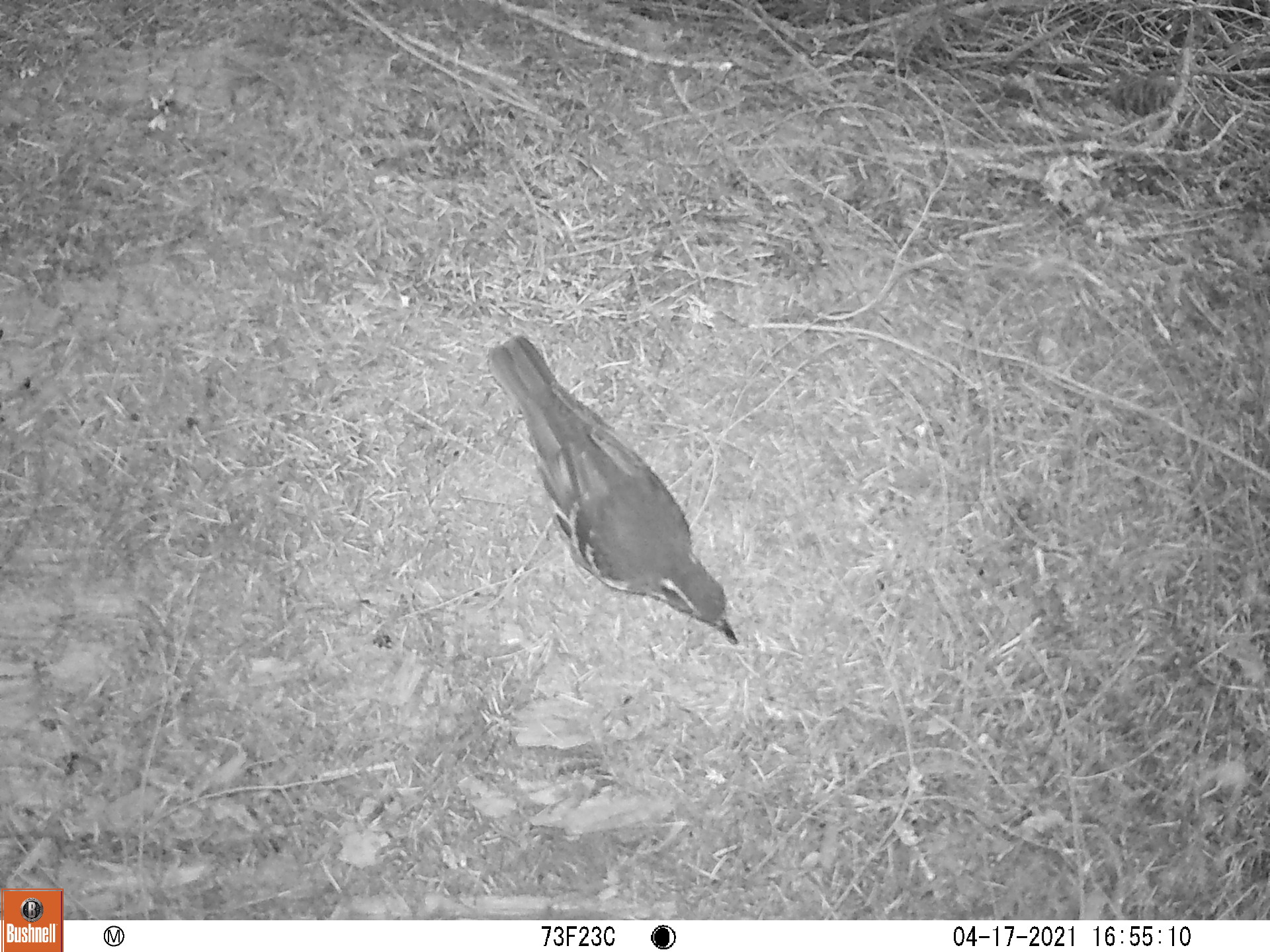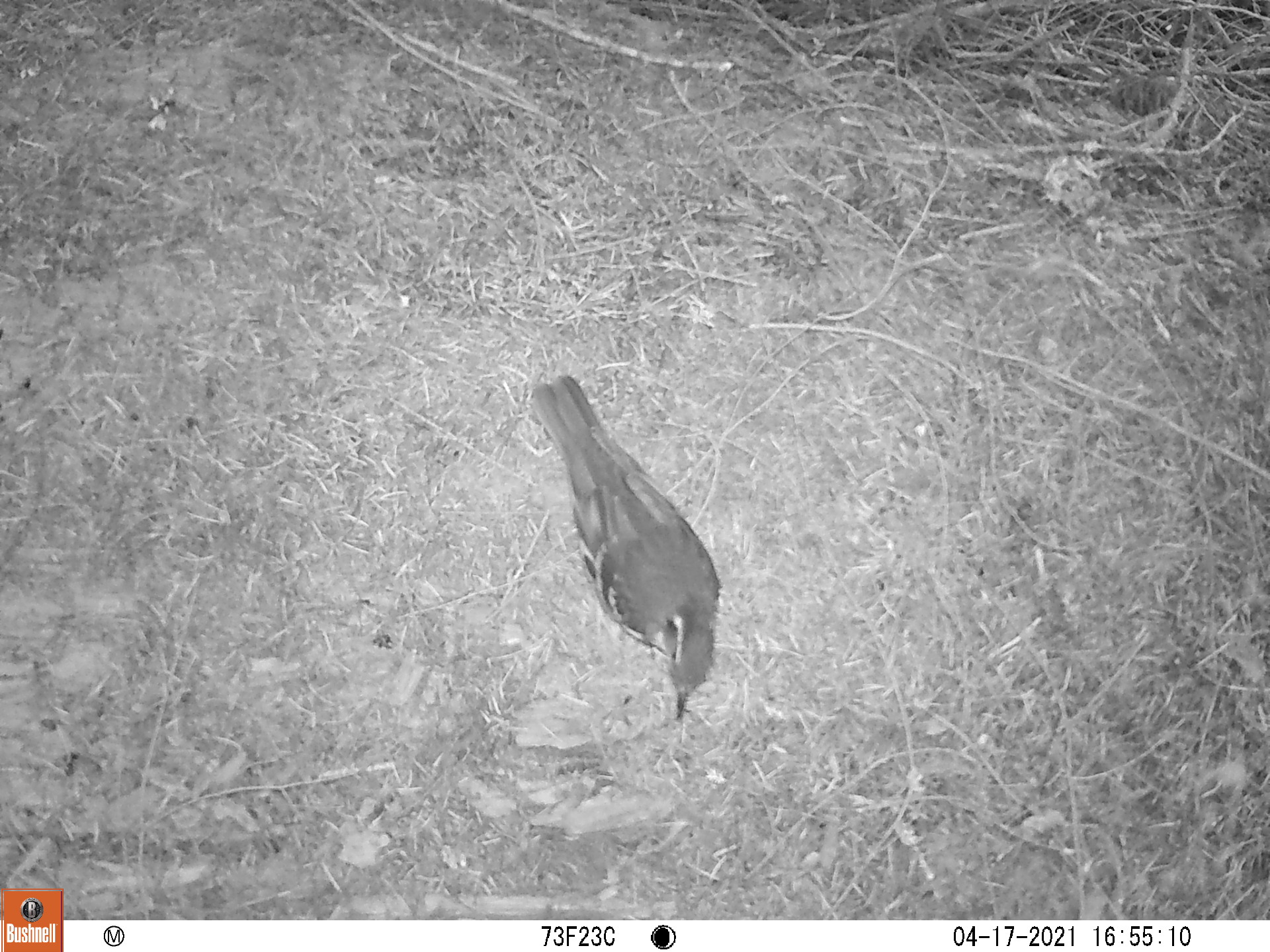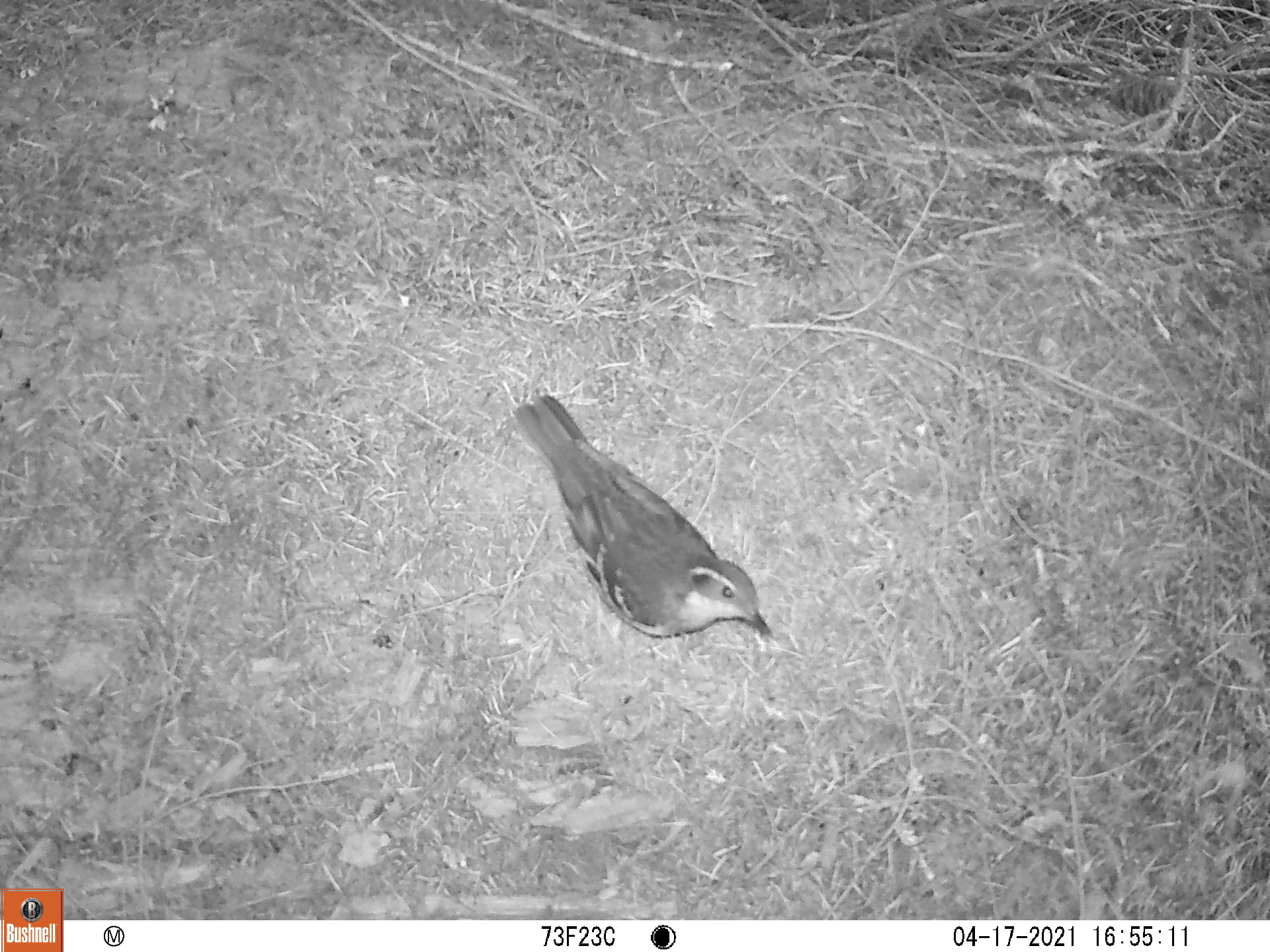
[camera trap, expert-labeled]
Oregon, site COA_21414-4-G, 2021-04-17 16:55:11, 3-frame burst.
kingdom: Animalia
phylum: Chordata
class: Aves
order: Passeriformes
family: Turdidae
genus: Ixoreus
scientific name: Ixoreus naevius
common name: varied thrush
Varied thrush (Ixoreus naevius).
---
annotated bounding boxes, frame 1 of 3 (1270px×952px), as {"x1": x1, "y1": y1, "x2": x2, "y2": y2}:
varied thrush: {"x1": 459, "y1": 316, "x2": 758, "y2": 676}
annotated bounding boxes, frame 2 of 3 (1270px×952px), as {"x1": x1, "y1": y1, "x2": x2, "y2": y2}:
varied thrush: {"x1": 508, "y1": 367, "x2": 748, "y2": 729}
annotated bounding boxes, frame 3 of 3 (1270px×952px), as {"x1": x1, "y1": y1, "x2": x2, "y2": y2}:
varied thrush: {"x1": 498, "y1": 368, "x2": 798, "y2": 694}